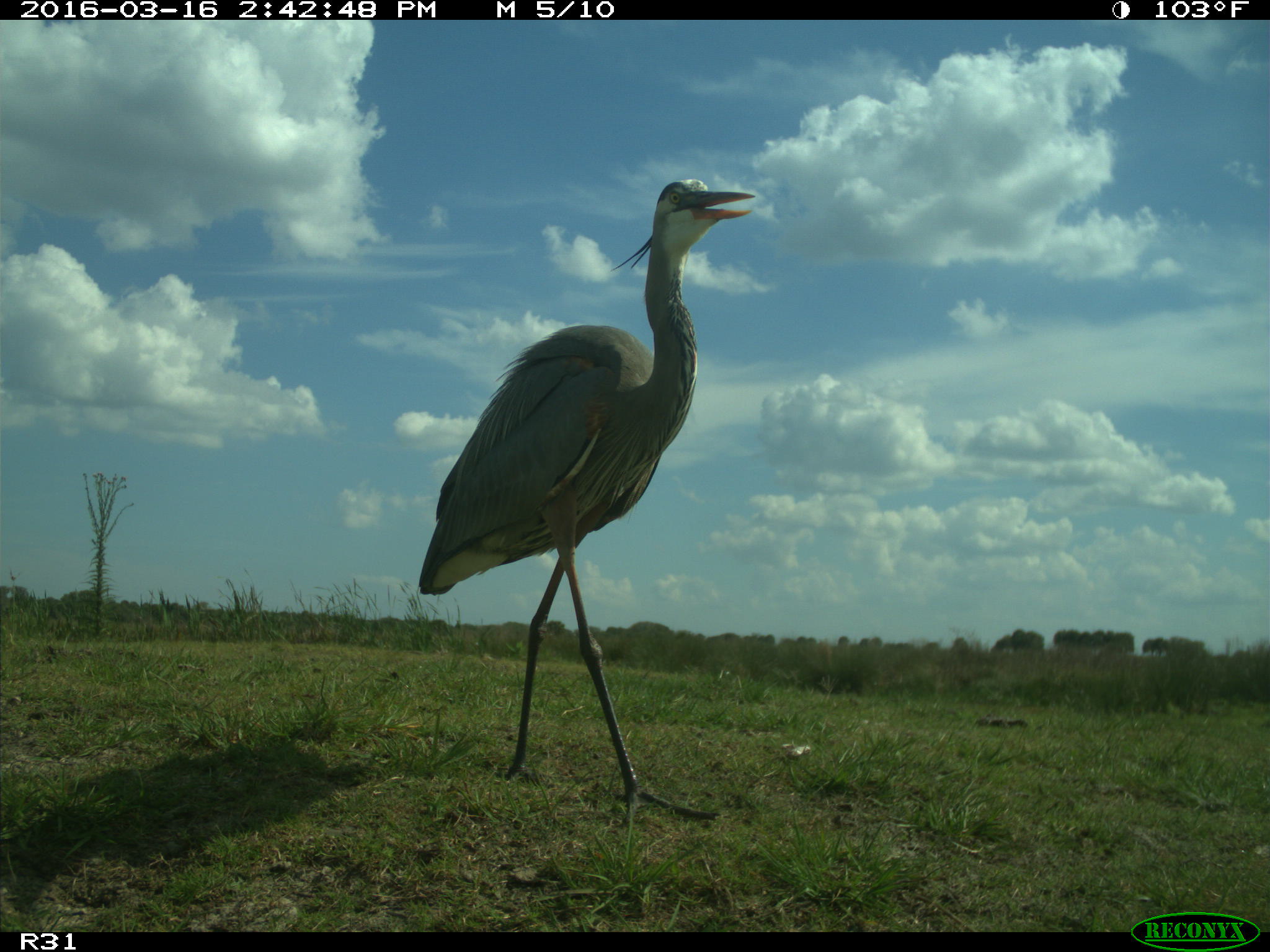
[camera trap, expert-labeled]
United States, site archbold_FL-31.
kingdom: Animalia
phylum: Chordata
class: Aves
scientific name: Aves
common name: birds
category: unidentified bird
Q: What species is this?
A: Unidentified bird (birds) (Aves).